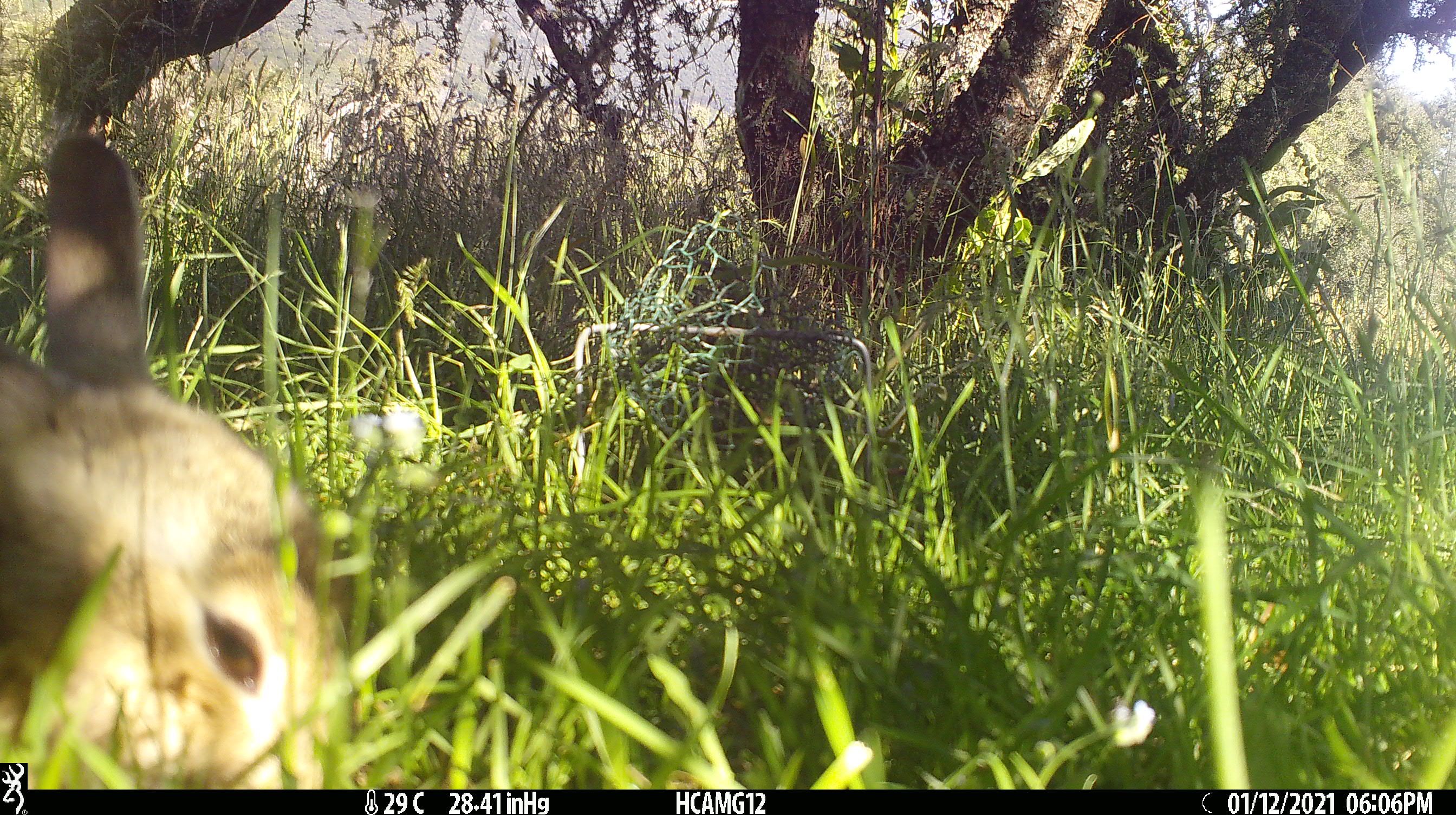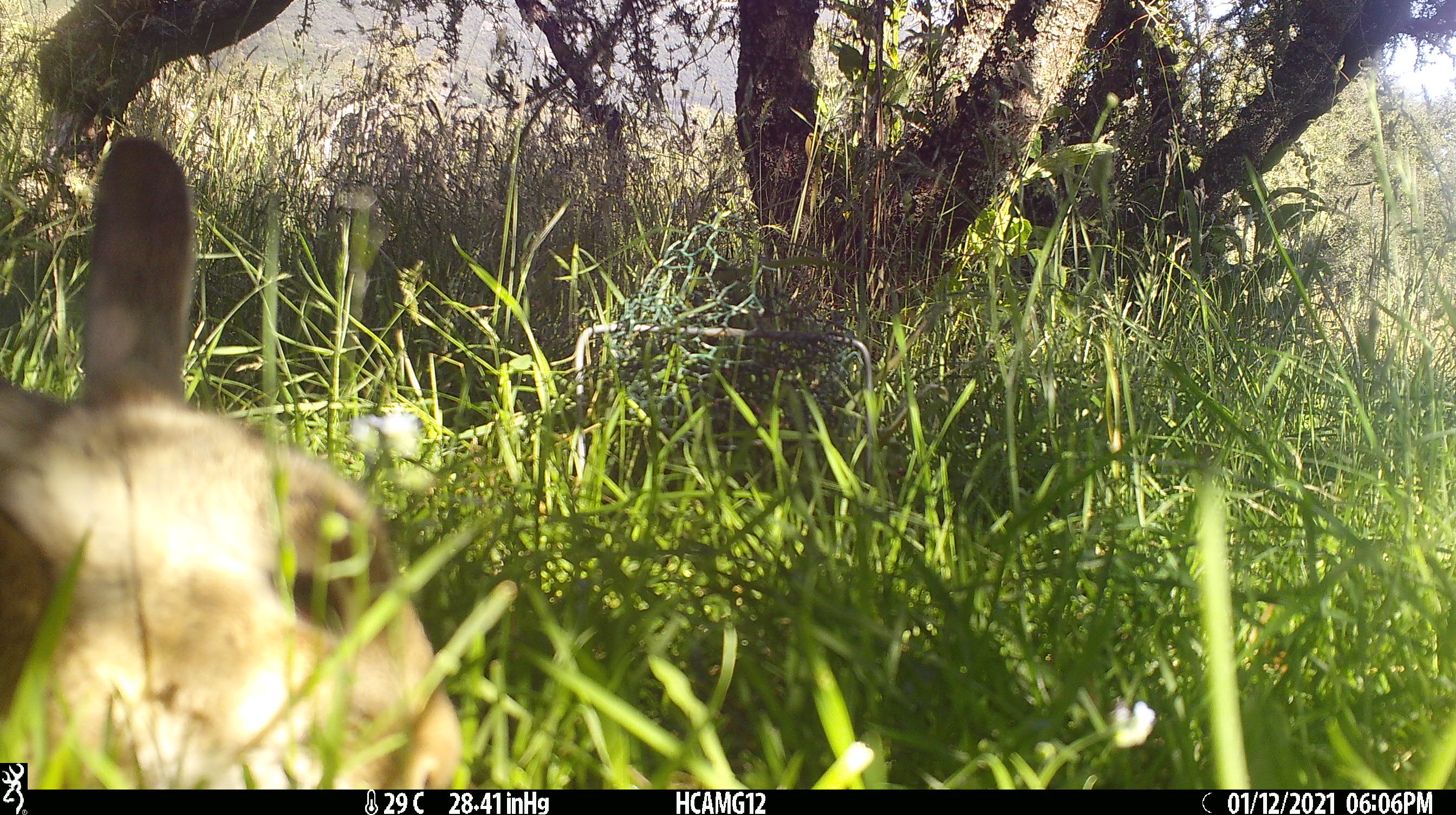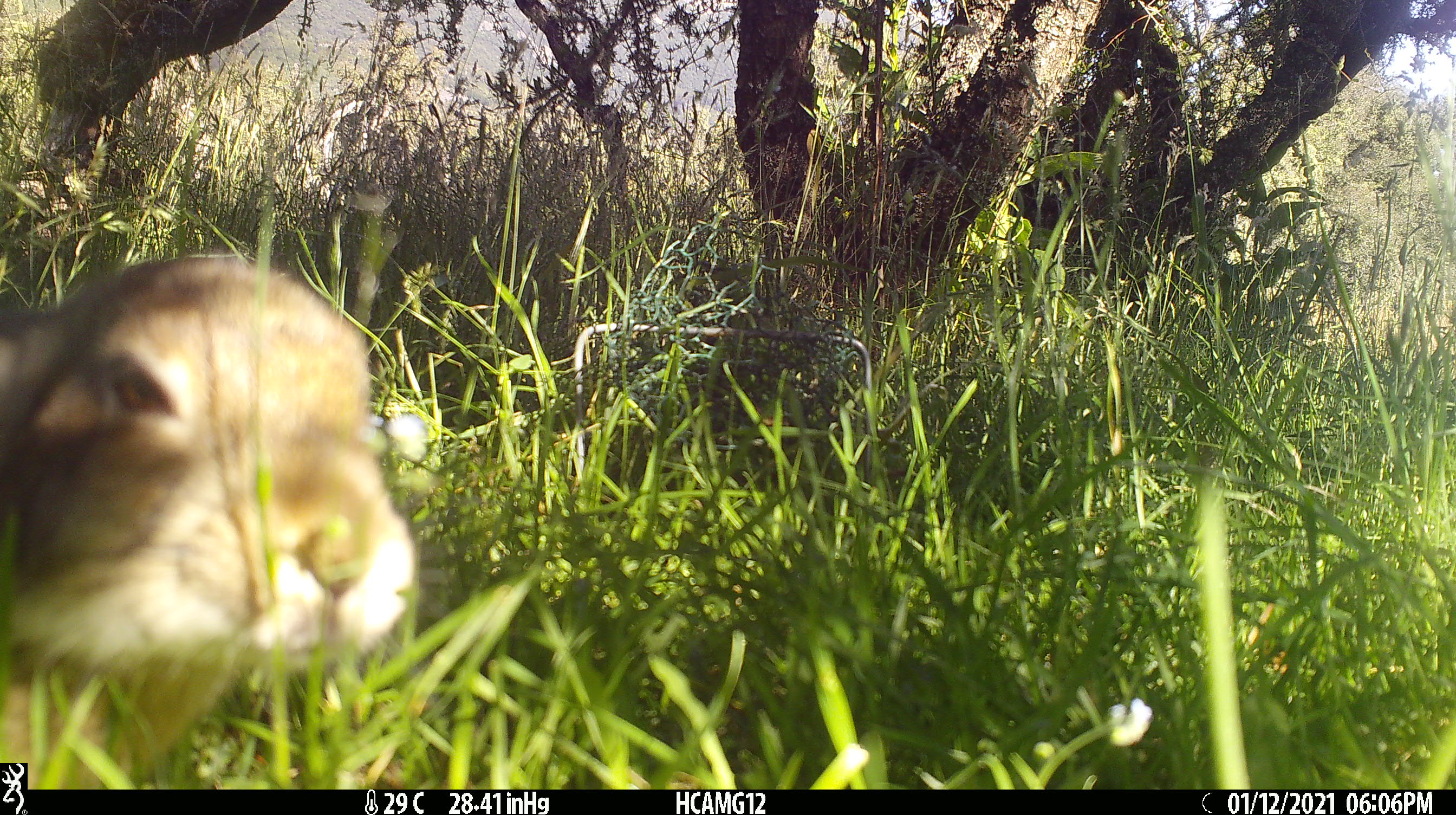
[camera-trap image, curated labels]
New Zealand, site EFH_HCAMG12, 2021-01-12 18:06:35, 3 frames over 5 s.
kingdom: Animalia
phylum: Chordata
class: Mammalia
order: Lagomorpha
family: Leporidae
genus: Oryctolagus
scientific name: Oryctolagus cuniculus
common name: european rabbit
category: rabbit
Rabbit (european rabbit) (Oryctolagus cuniculus).